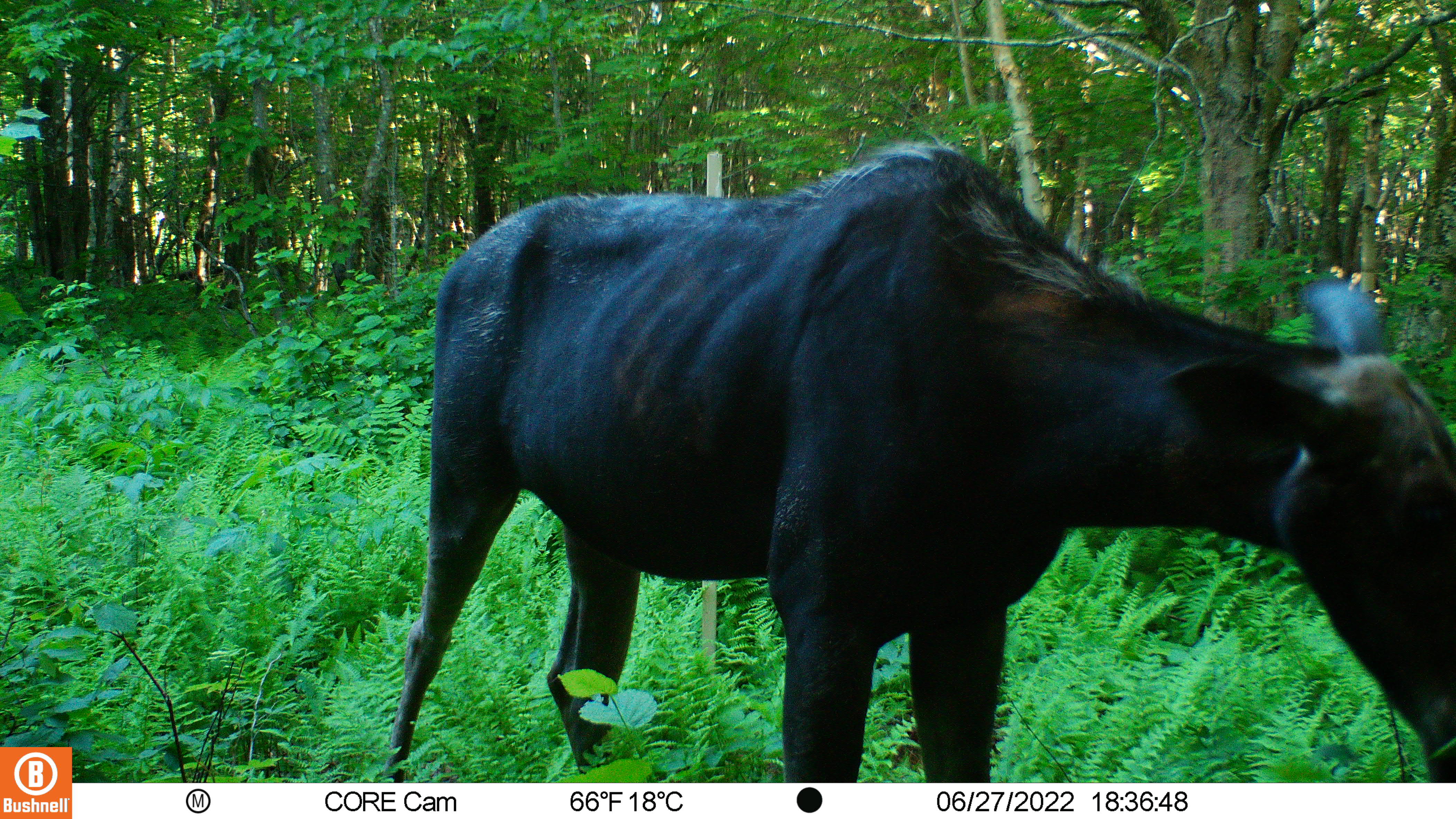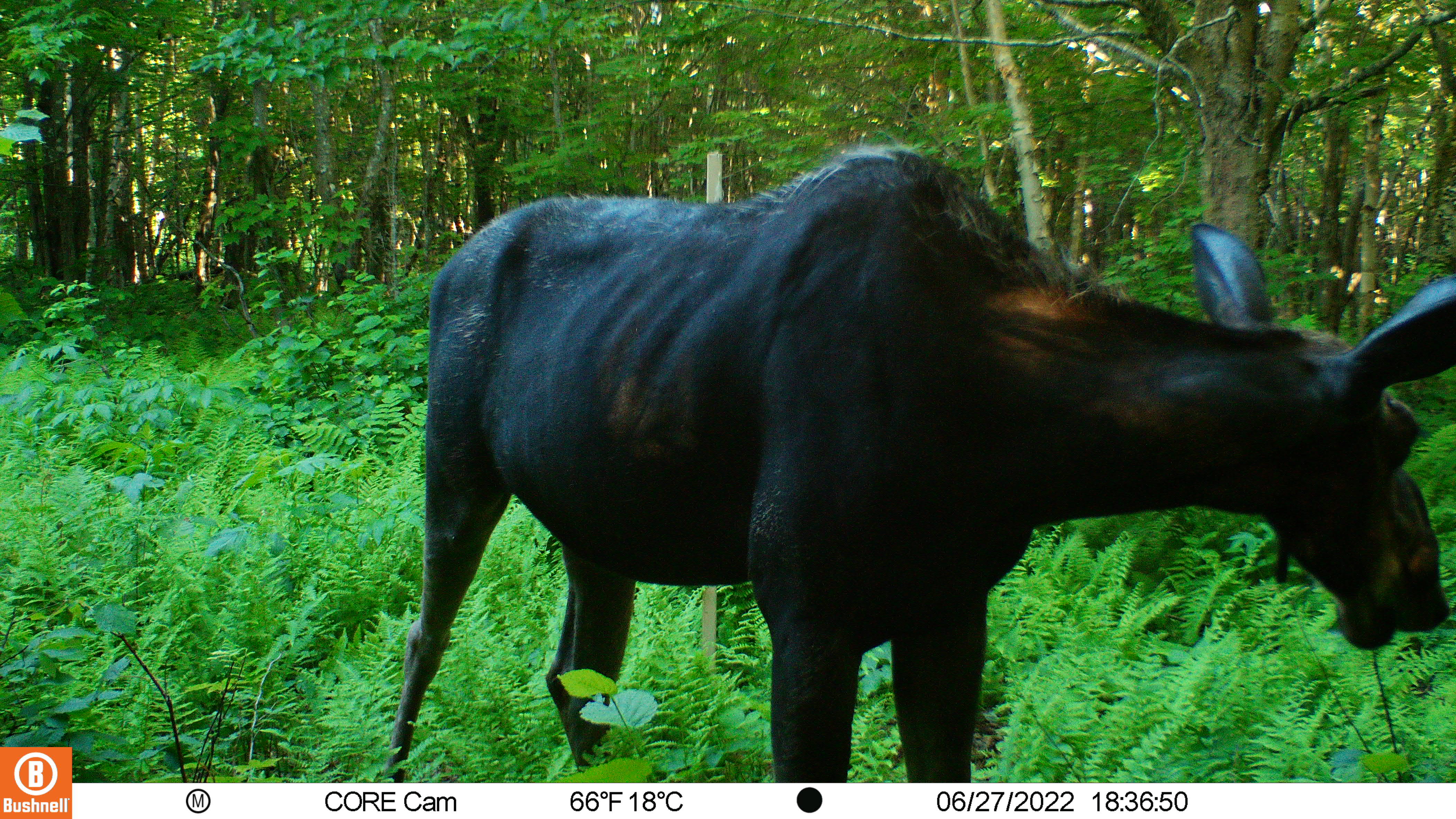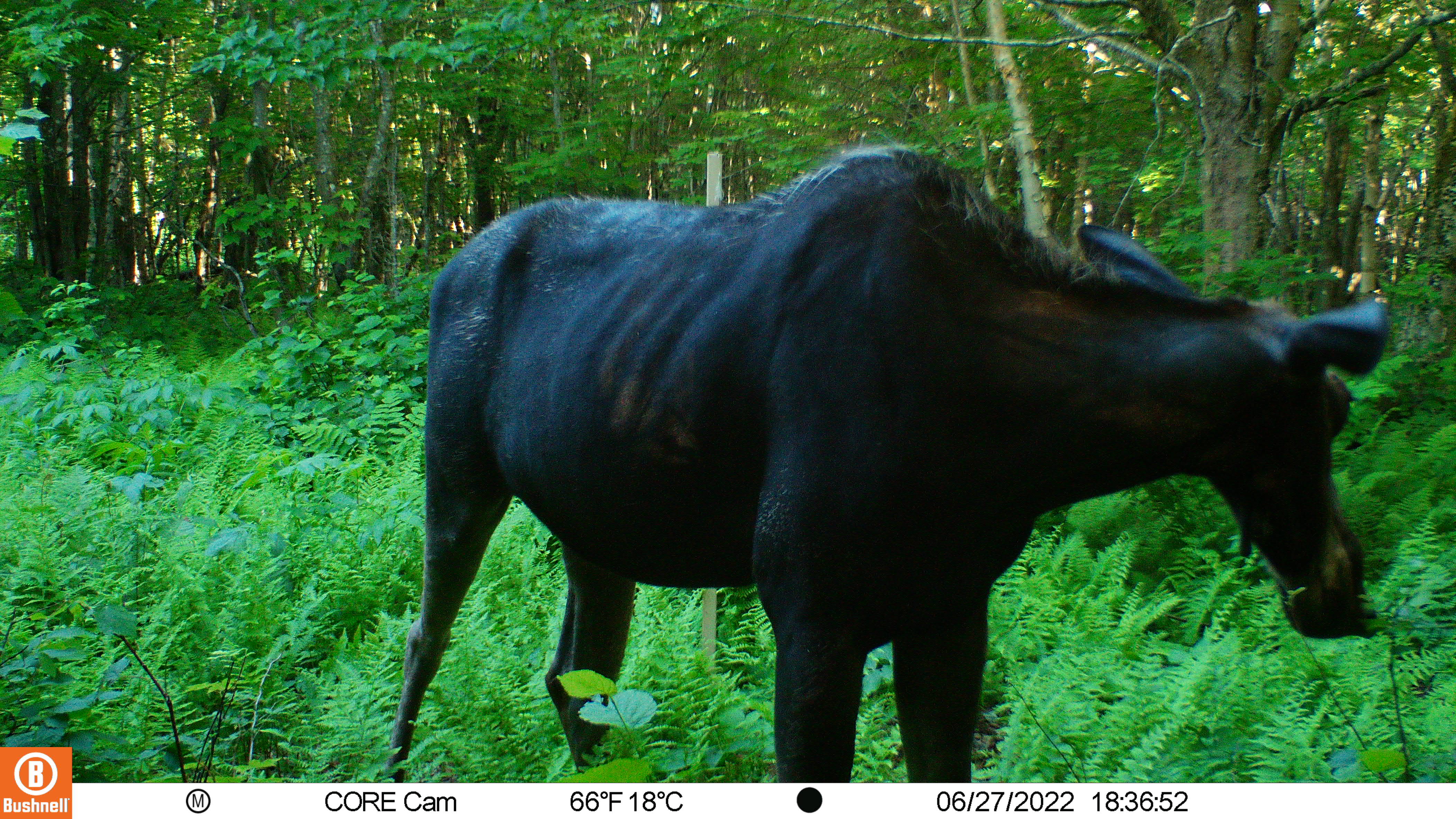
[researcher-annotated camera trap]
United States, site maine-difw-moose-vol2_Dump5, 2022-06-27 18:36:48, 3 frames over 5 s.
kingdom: Animalia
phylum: Chordata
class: Mammalia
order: Artiodactyla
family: Cervidae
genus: Alces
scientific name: Alces alces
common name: moose